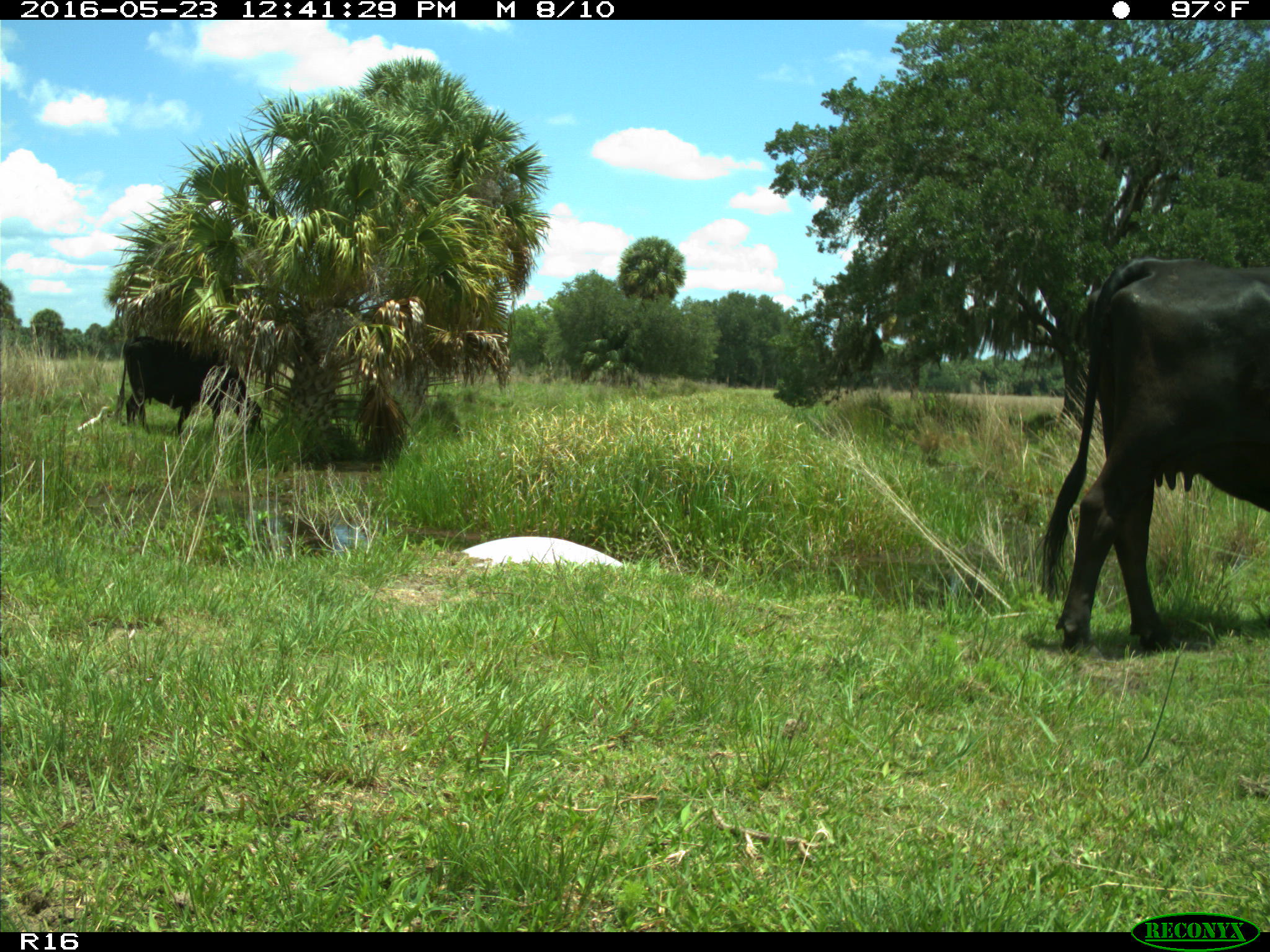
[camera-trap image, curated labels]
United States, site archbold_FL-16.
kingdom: Animalia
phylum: Chordata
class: Mammalia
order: Artiodactyla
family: Bovidae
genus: Bos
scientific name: Bos taurus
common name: domestic cow